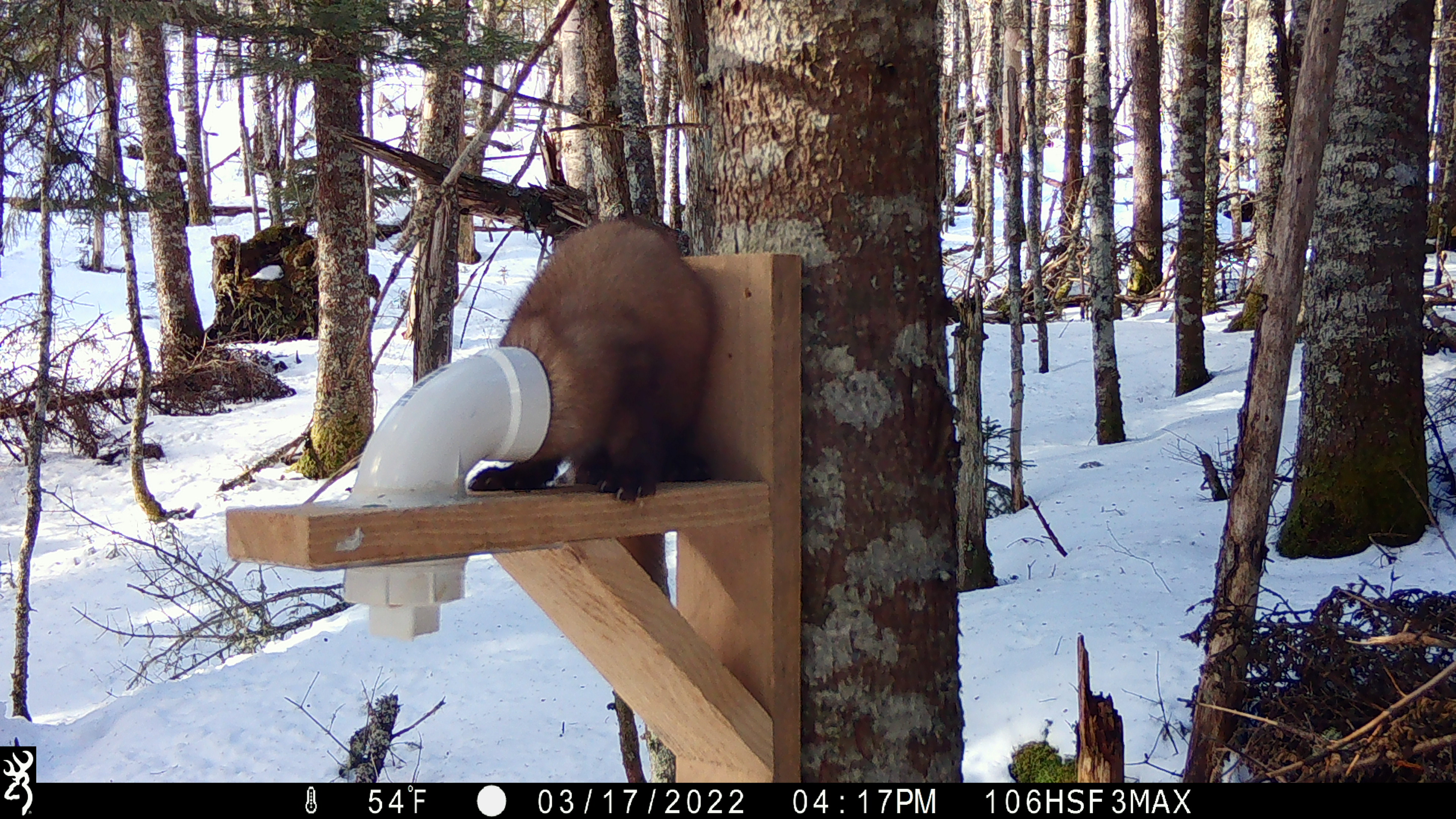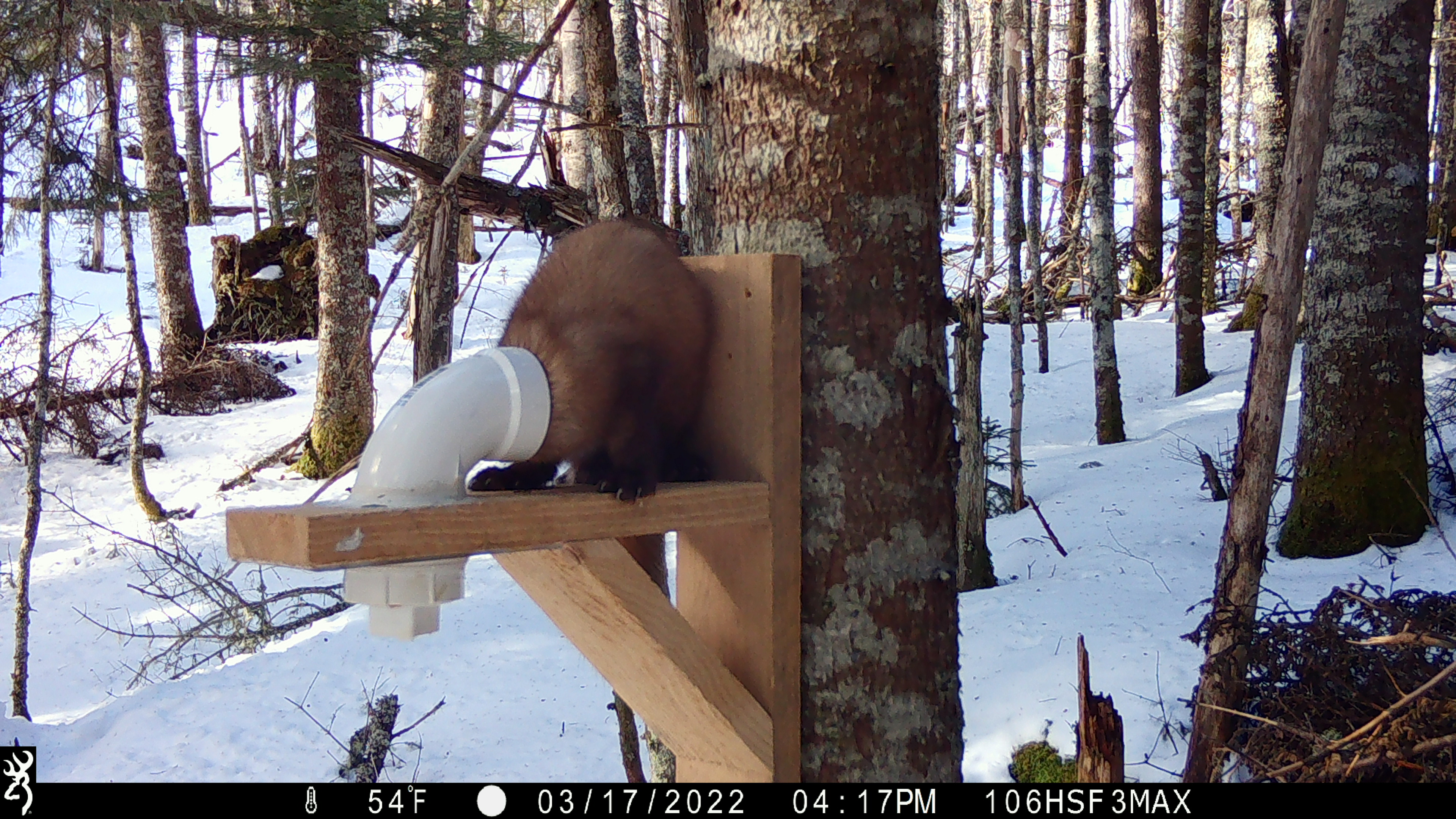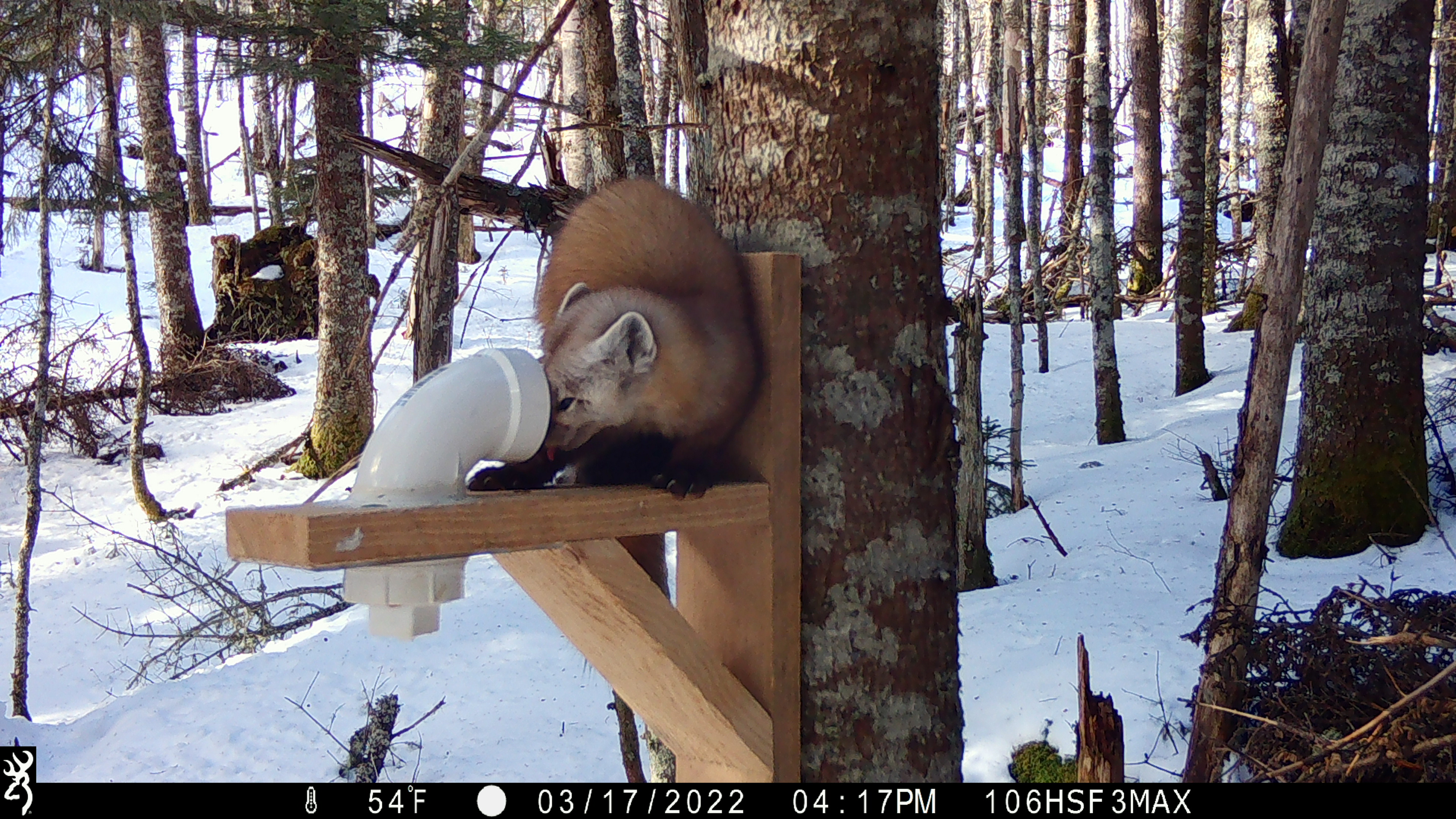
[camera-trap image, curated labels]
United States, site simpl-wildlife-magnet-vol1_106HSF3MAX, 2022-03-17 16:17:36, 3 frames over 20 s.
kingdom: Animalia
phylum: Chordata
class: Mammalia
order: Carnivora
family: Mustelidae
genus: Martes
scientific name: Martes americana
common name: american marten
American marten (Martes americana).